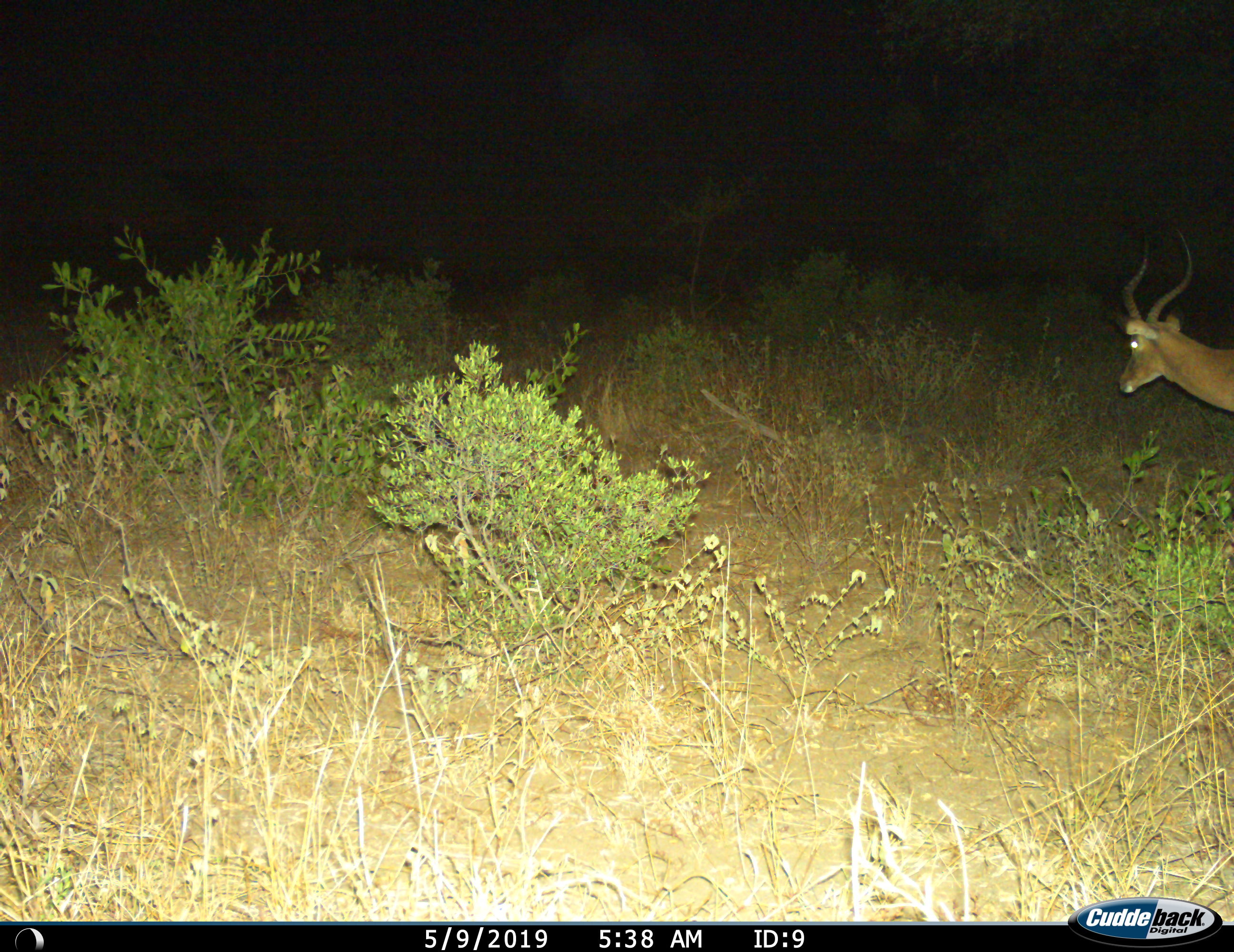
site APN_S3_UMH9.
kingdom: Animalia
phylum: Chordata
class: Mammalia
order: Artiodactyla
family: Bovidae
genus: Aepyceros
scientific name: Aepyceros melampus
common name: impala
Impala (Aepyceros melampus), count 1. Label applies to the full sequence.